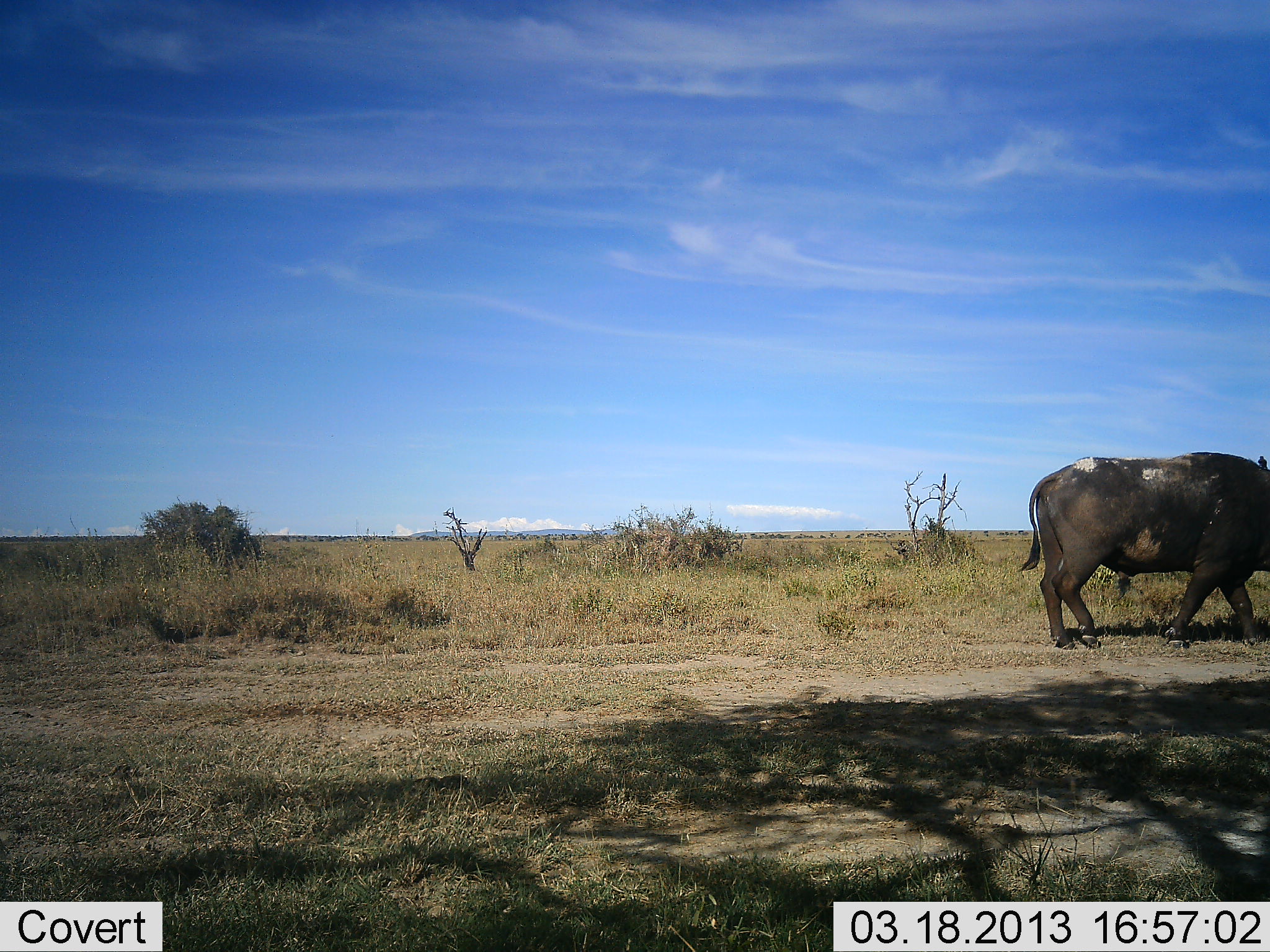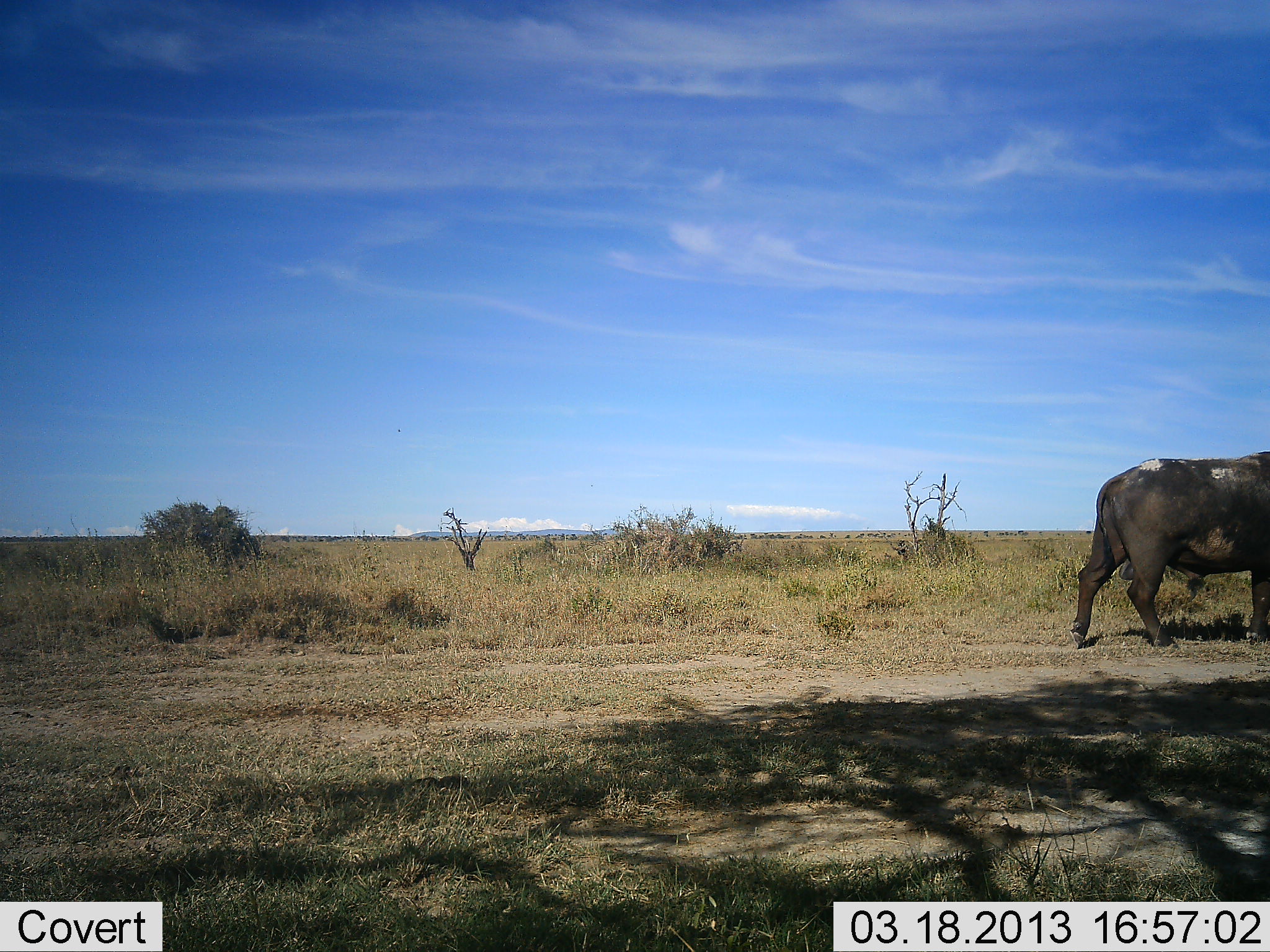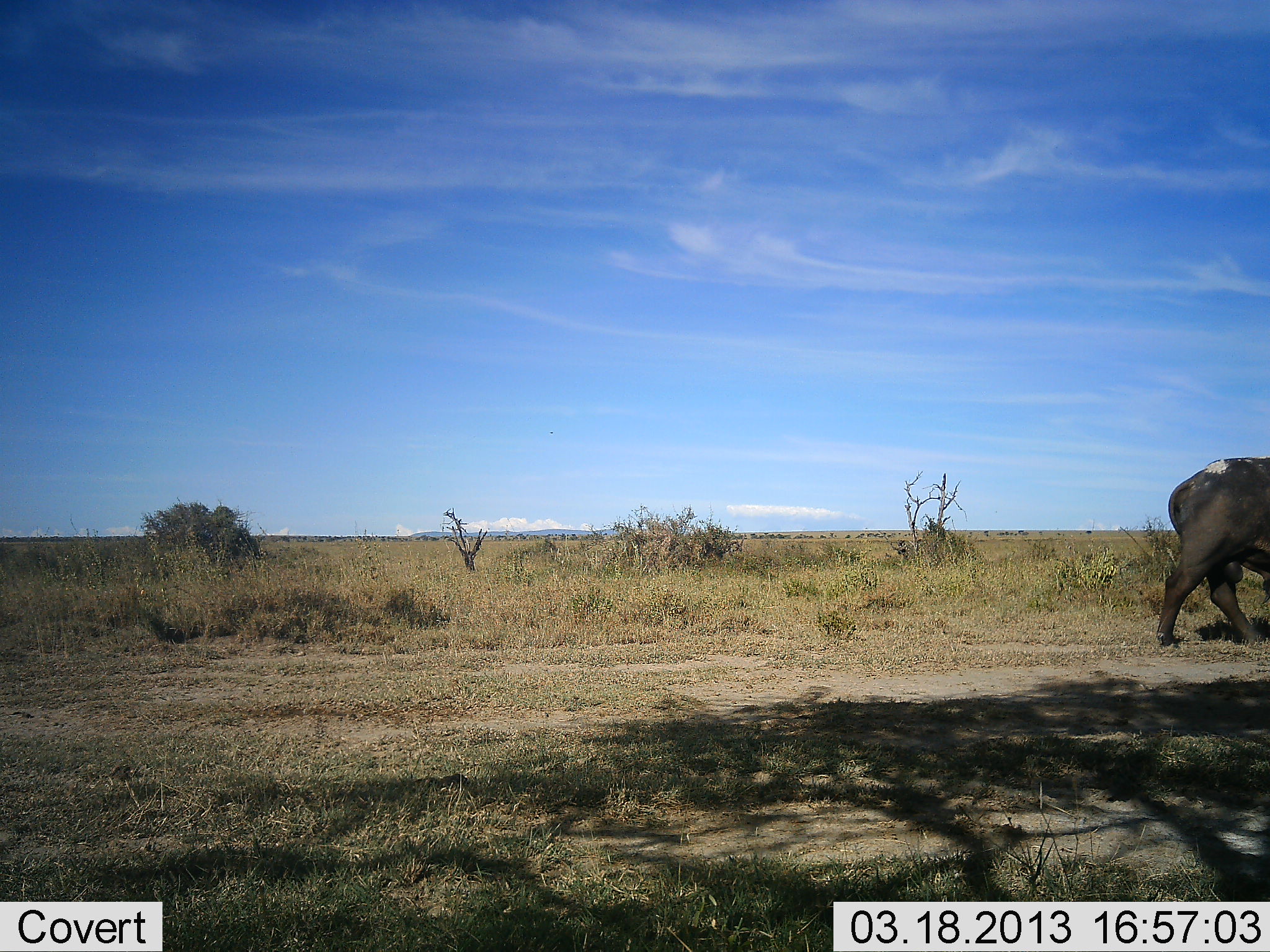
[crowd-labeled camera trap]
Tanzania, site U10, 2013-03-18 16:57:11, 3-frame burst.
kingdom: Animalia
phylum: Chordata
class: Mammalia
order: Artiodactyla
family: Bovidae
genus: Syncerus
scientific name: Syncerus caffer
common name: cape buffalo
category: buffalo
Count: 1.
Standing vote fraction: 11%.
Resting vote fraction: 0%.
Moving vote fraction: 95%.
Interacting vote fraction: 0%.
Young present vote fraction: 0%.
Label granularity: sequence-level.